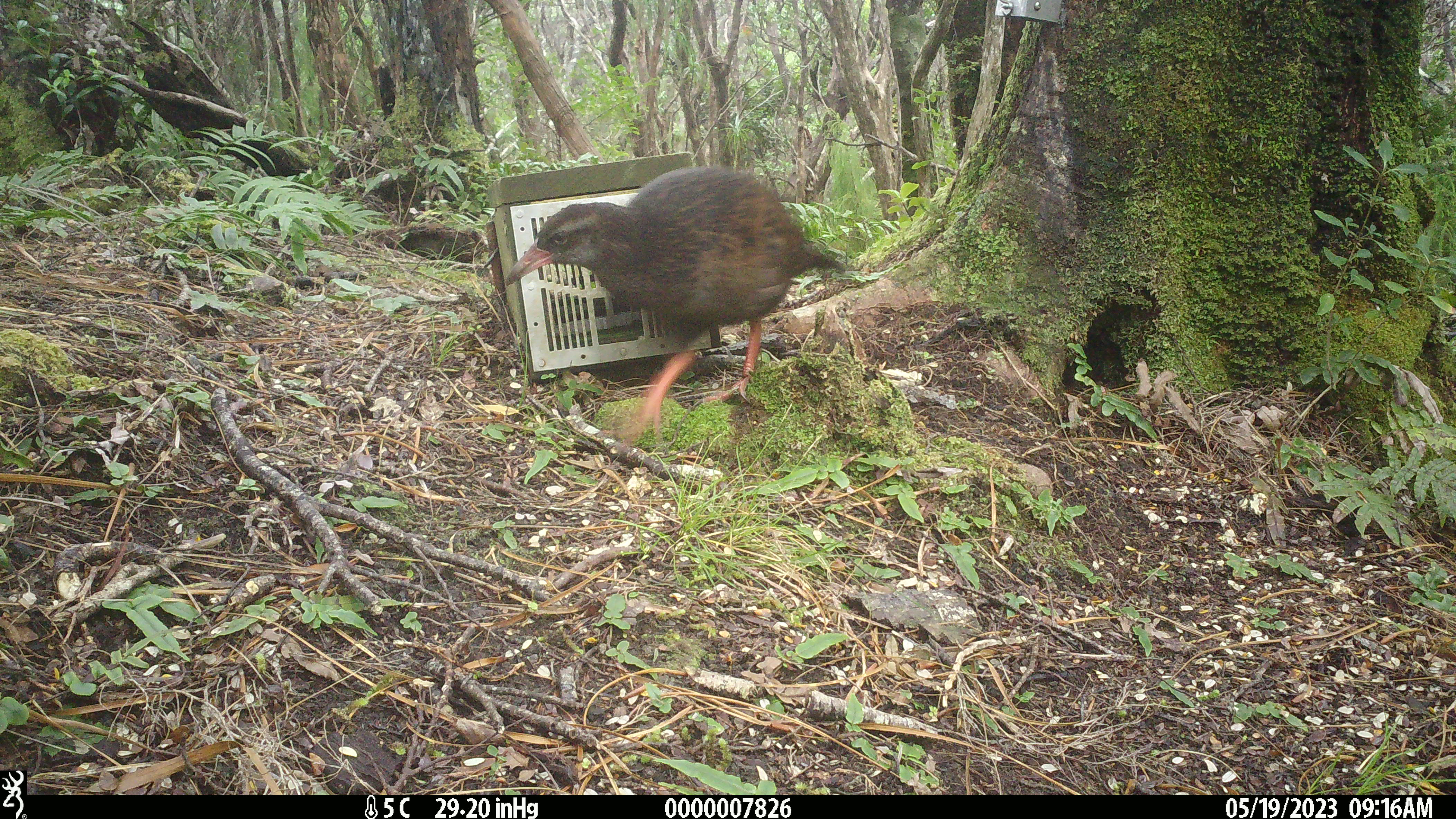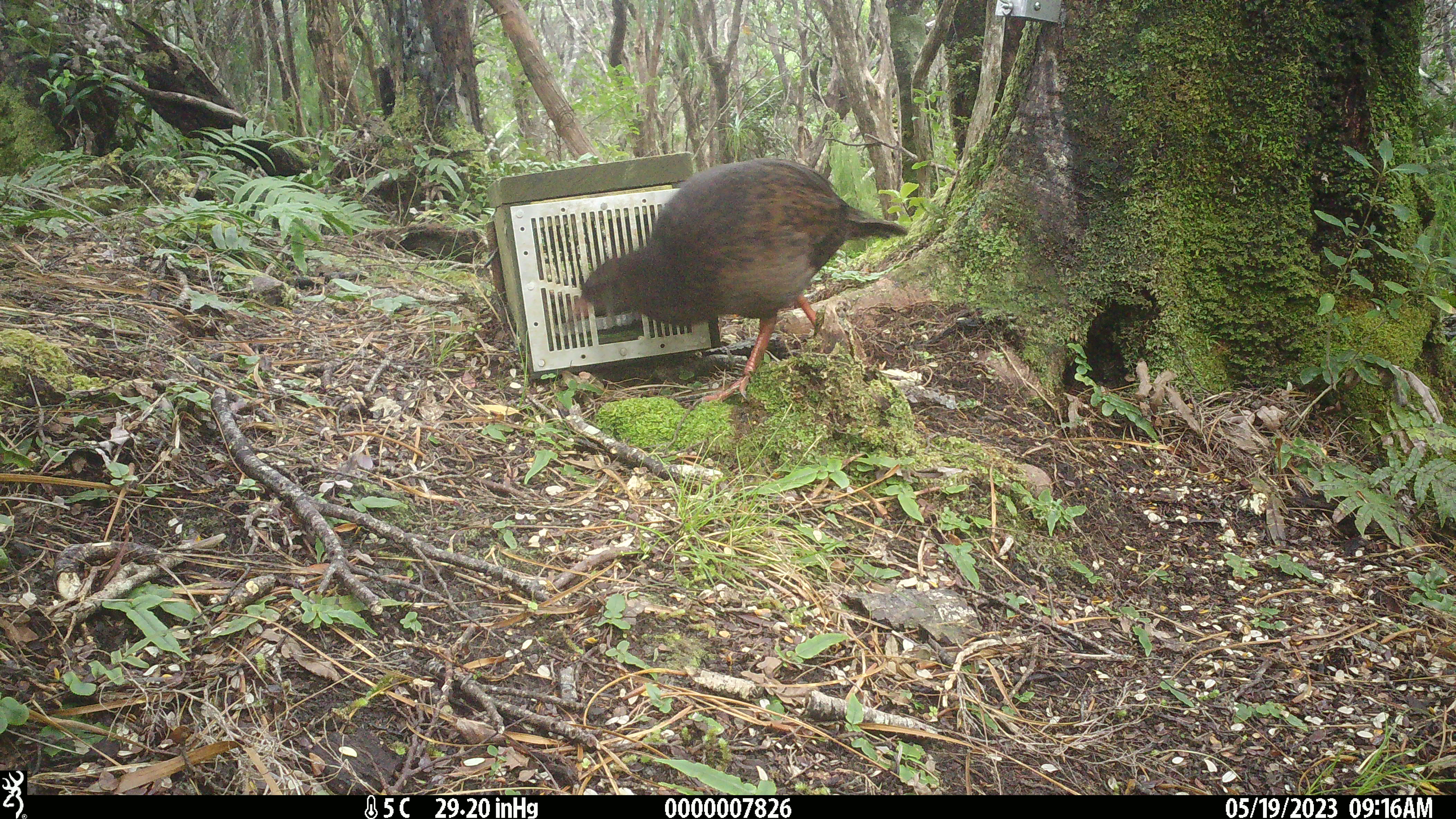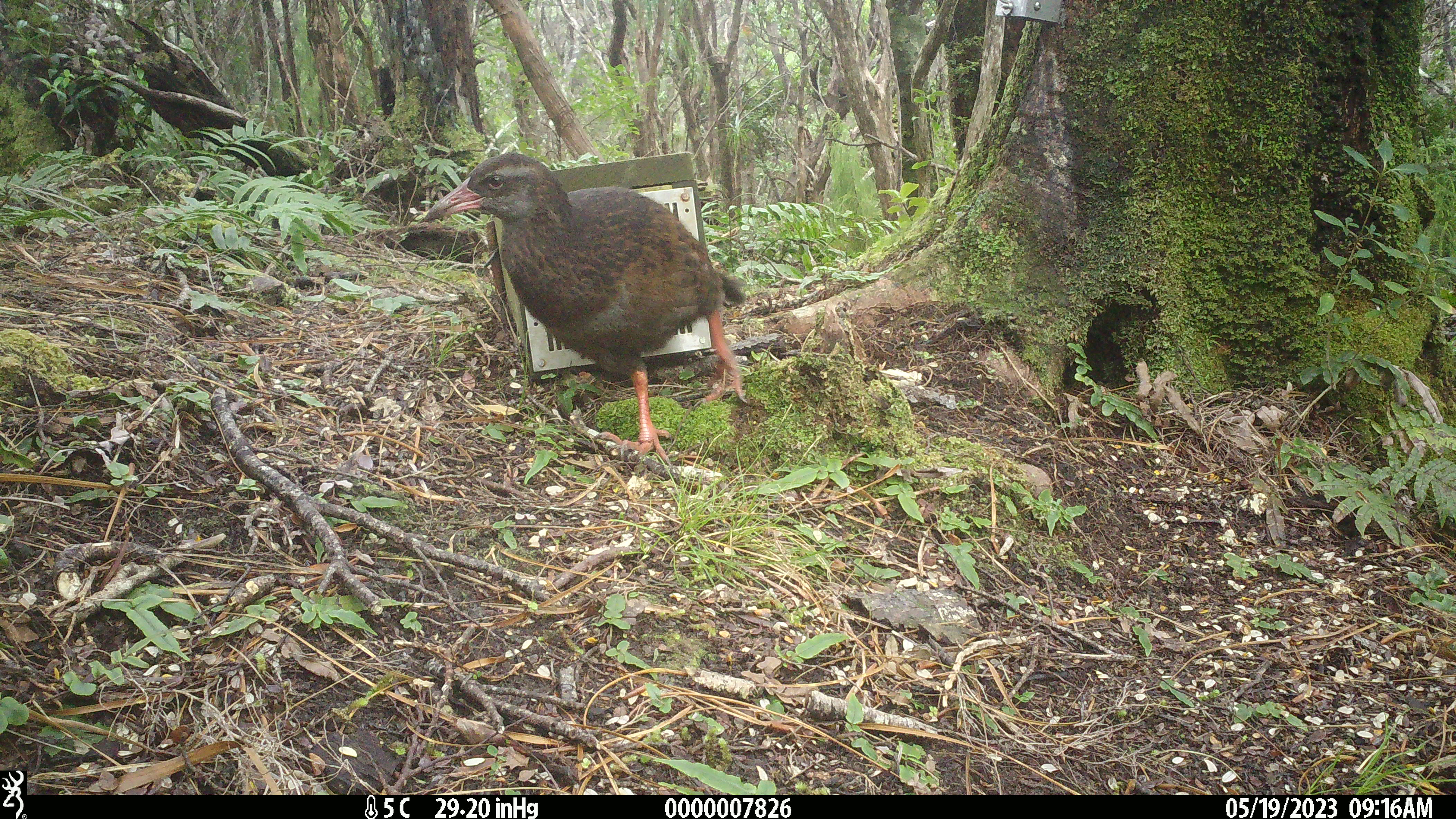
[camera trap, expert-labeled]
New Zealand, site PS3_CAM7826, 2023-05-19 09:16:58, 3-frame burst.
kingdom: Animalia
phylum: Chordata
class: Aves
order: Gruiformes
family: Rallidae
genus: Gallirallus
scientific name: Gallirallus australis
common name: weka